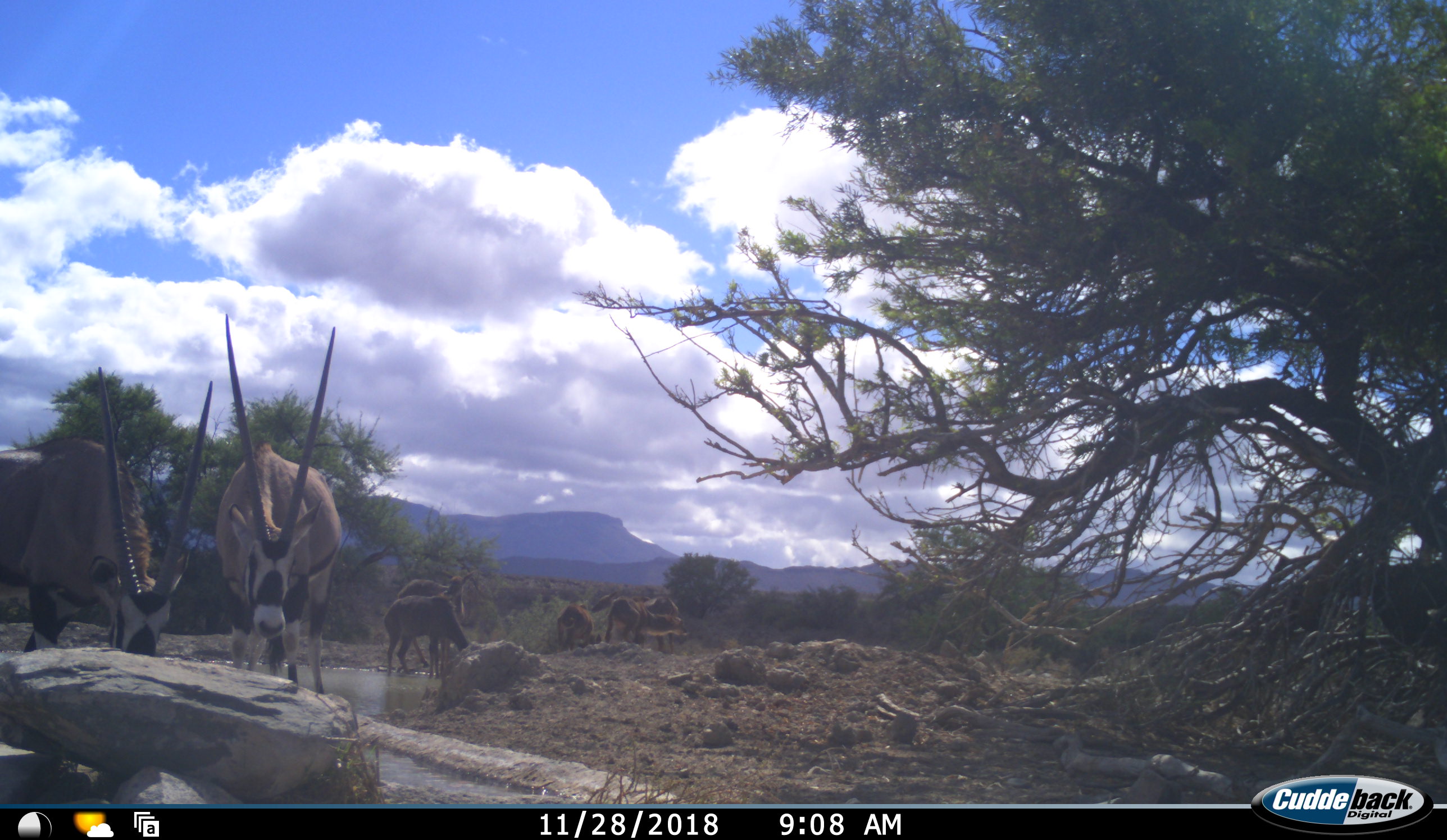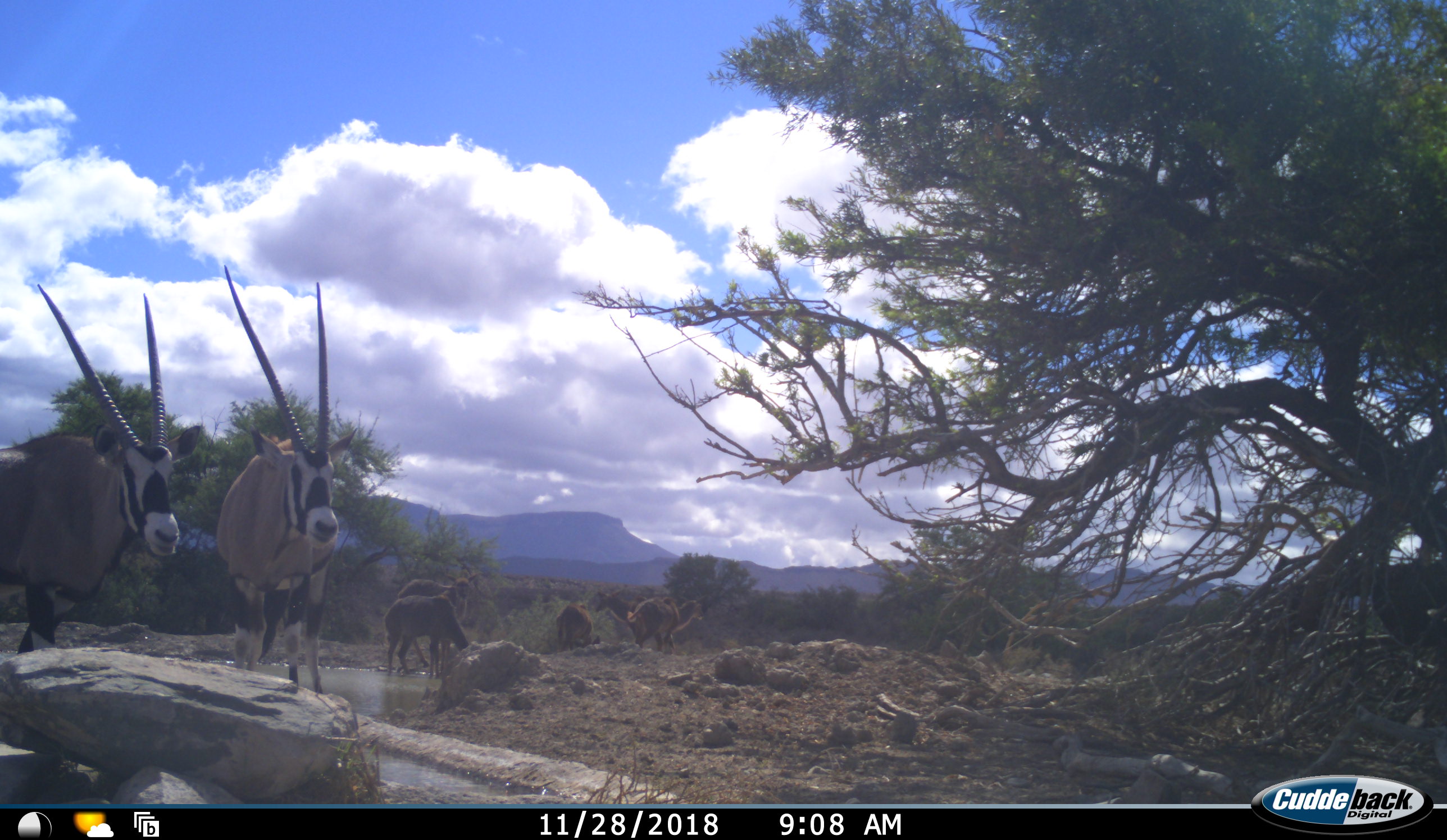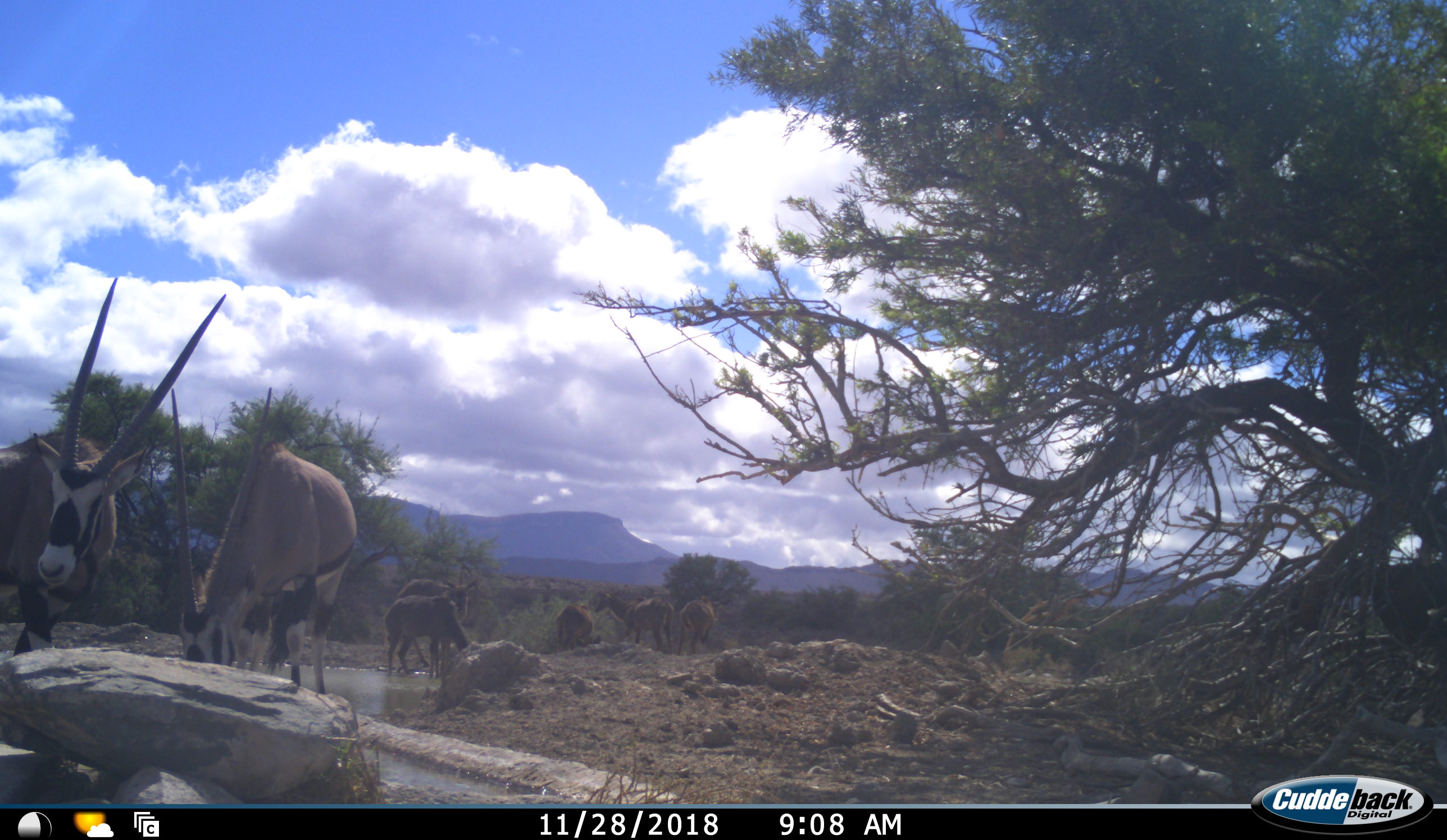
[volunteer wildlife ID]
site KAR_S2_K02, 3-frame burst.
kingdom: Animalia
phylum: Chordata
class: Mammalia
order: Artiodactyla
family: Bovidae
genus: Oryx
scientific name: Oryx gazella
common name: gemsbok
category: oryx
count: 2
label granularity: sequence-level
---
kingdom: Animalia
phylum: Chordata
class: Mammalia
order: Artiodactyla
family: Bovidae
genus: Tragelaphus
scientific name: Tragelaphus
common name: kudu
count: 5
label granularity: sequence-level